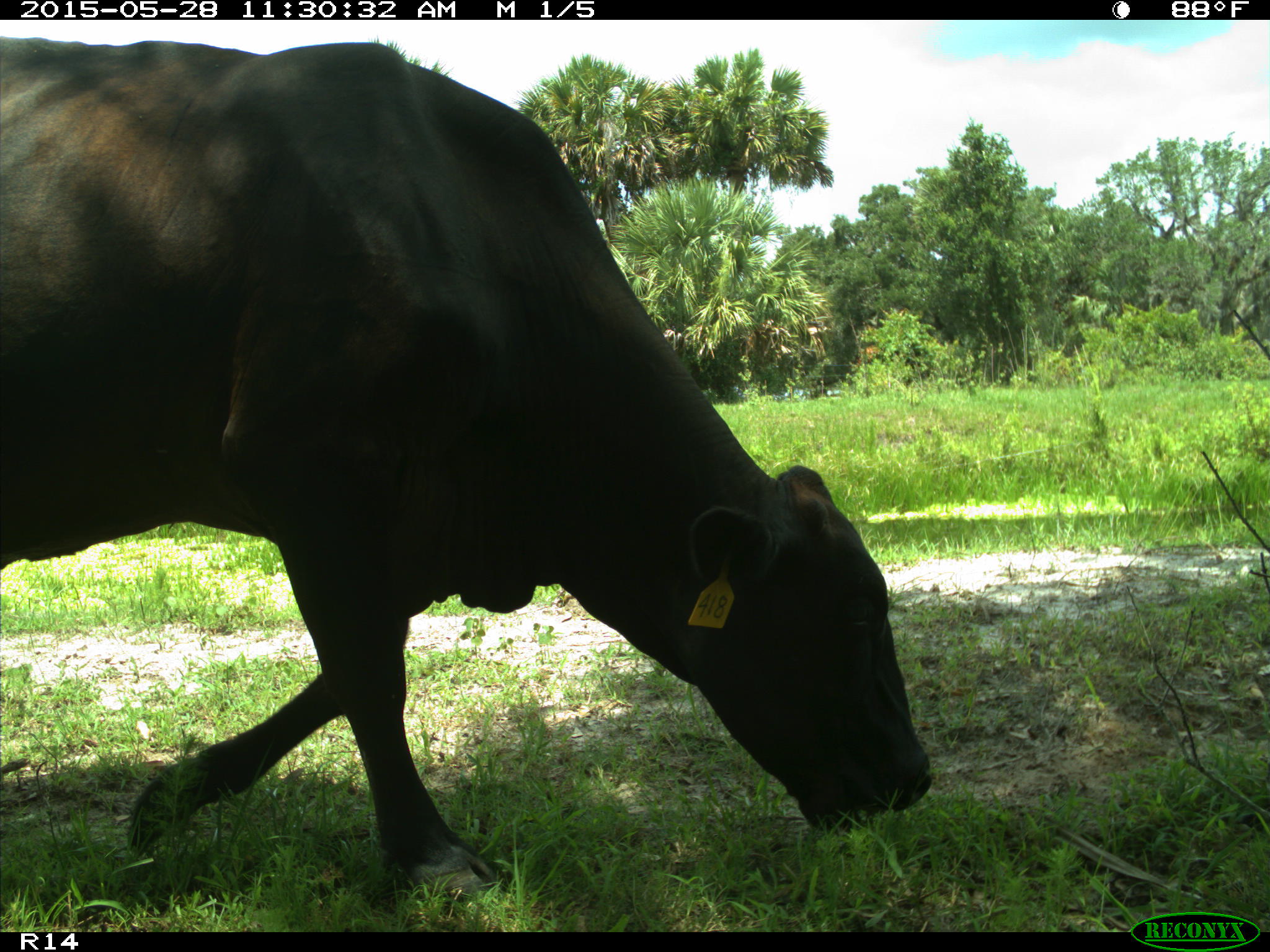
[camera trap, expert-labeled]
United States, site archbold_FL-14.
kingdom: Animalia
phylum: Chordata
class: Mammalia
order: Artiodactyla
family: Bovidae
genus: Bos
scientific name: Bos taurus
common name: domestic cow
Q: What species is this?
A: Bos taurus (domestic cow).